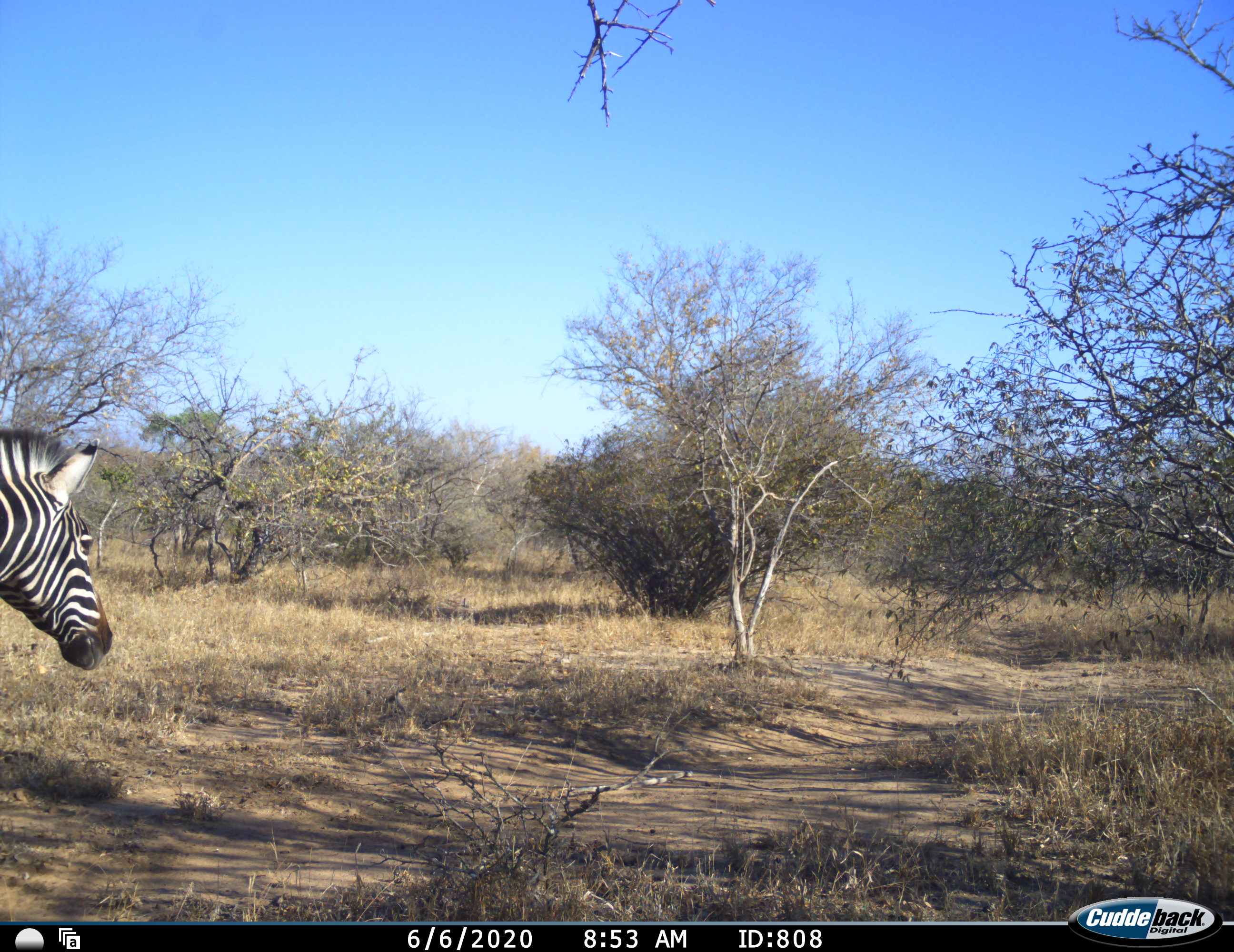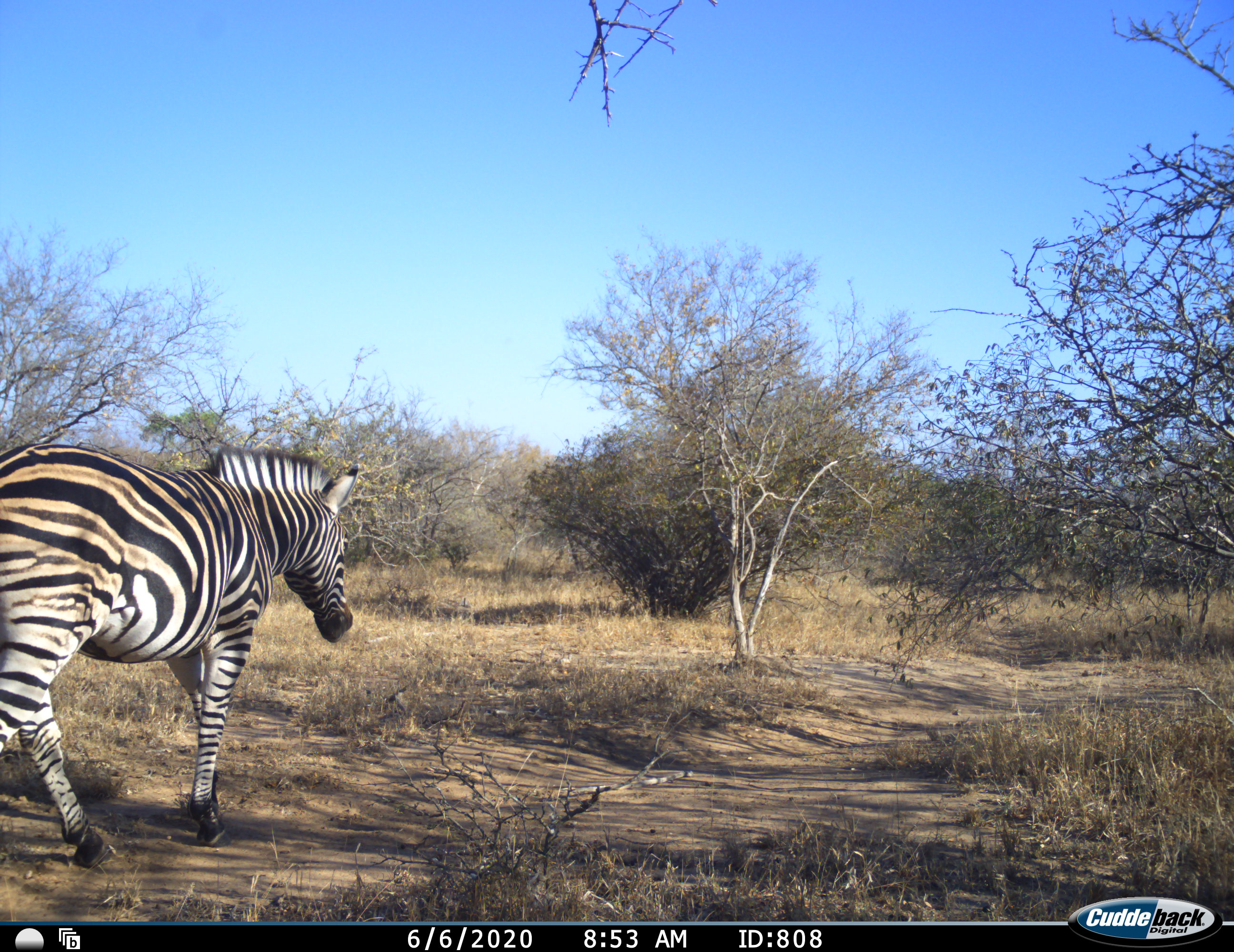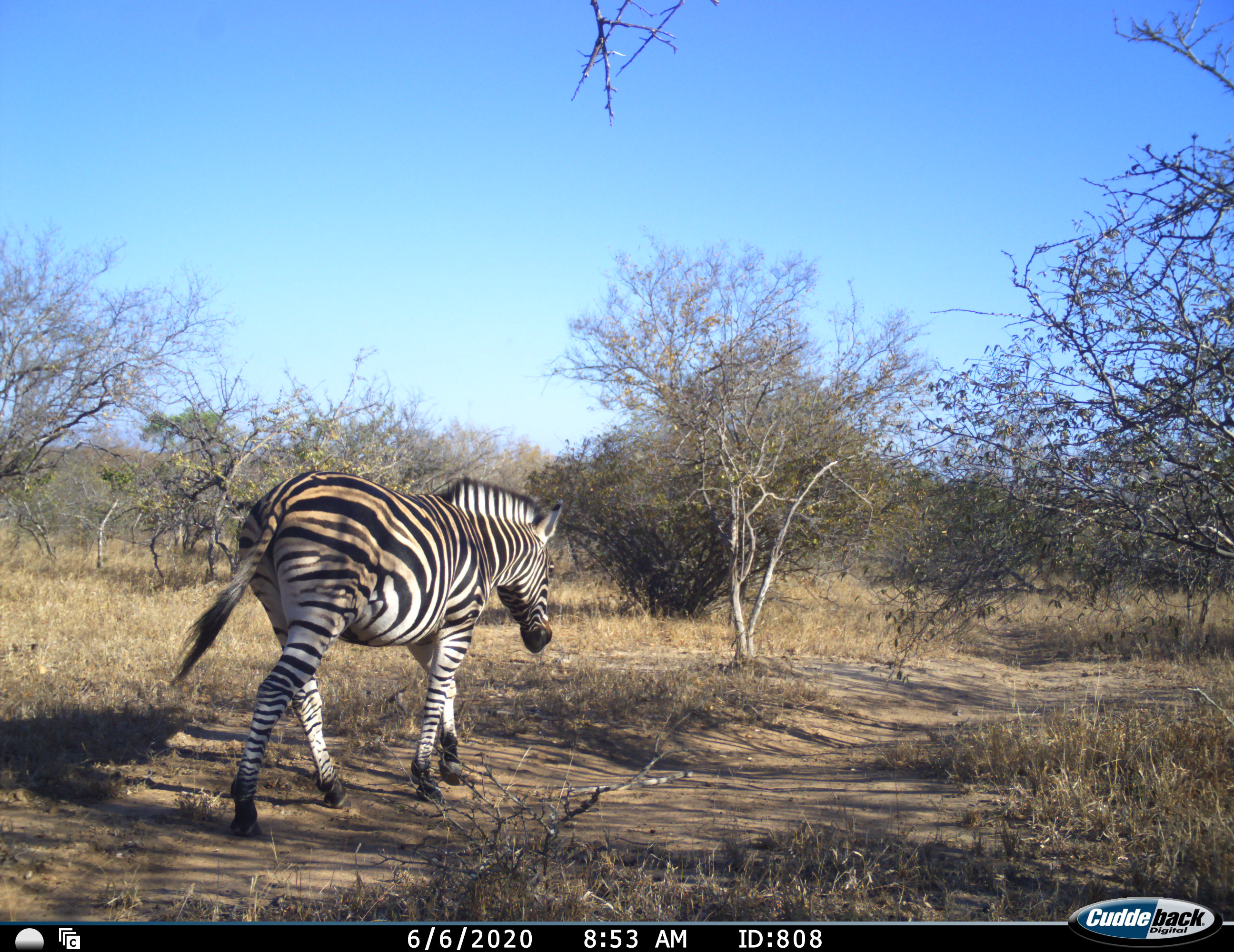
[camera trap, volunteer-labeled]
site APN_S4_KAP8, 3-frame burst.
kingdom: Animalia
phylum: Chordata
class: Mammalia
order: Perissodactyla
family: Equidae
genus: Equus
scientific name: Equus quagga burchellii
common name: burchell's zebra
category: zebraburchells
Zebraburchells (burchell's zebra) (Equus quagga burchellii), count 1. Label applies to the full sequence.